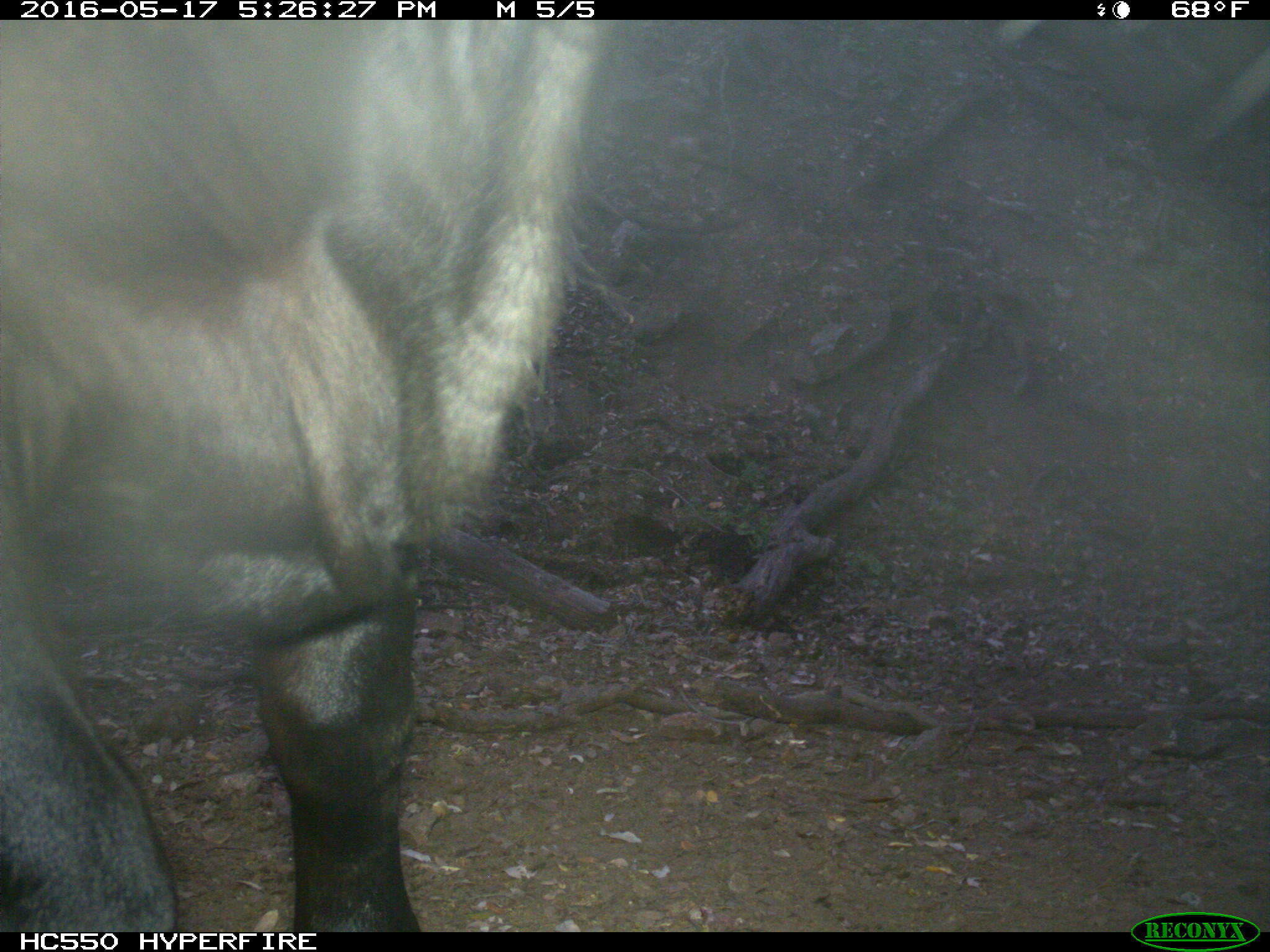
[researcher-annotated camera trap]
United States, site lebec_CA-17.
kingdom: Animalia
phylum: Chordata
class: Mammalia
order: Artiodactyla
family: Bovidae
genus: Bos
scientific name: Bos taurus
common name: domestic cow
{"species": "Bos taurus (domestic cow)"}